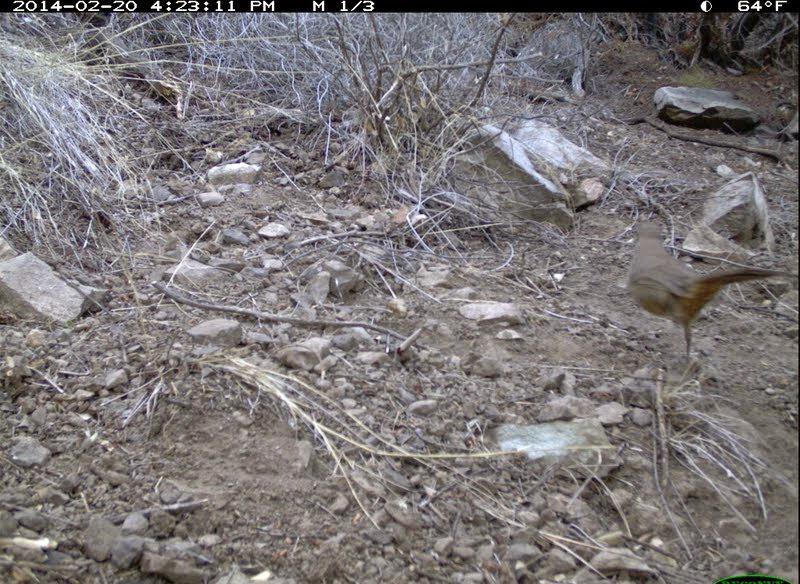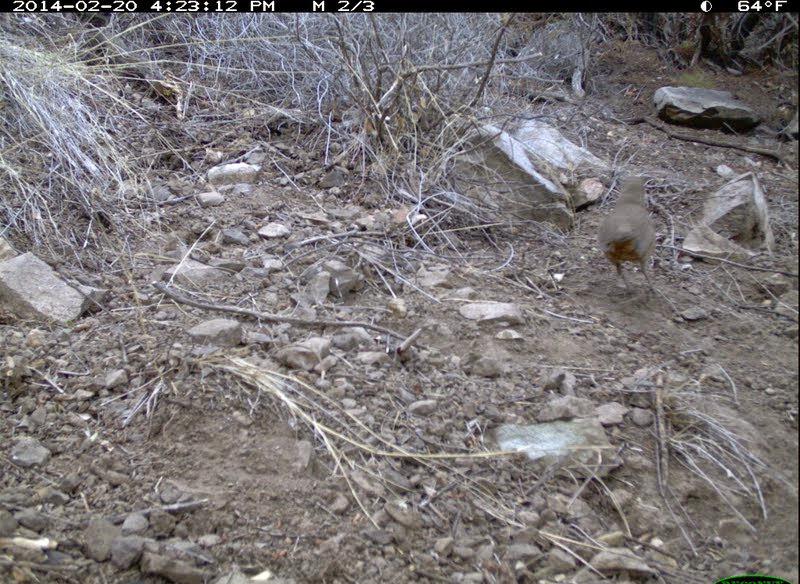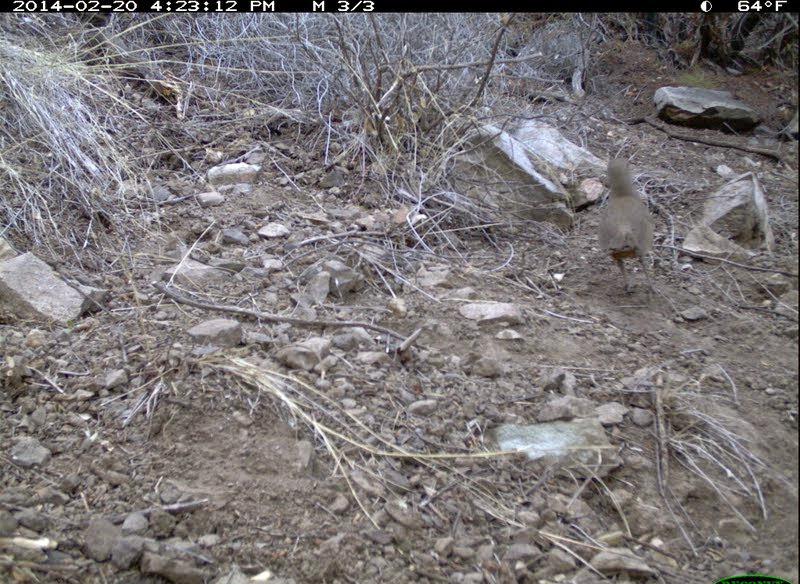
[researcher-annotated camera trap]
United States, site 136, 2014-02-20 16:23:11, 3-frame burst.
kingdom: Animalia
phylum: Chordata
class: Aves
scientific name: Aves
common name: bird